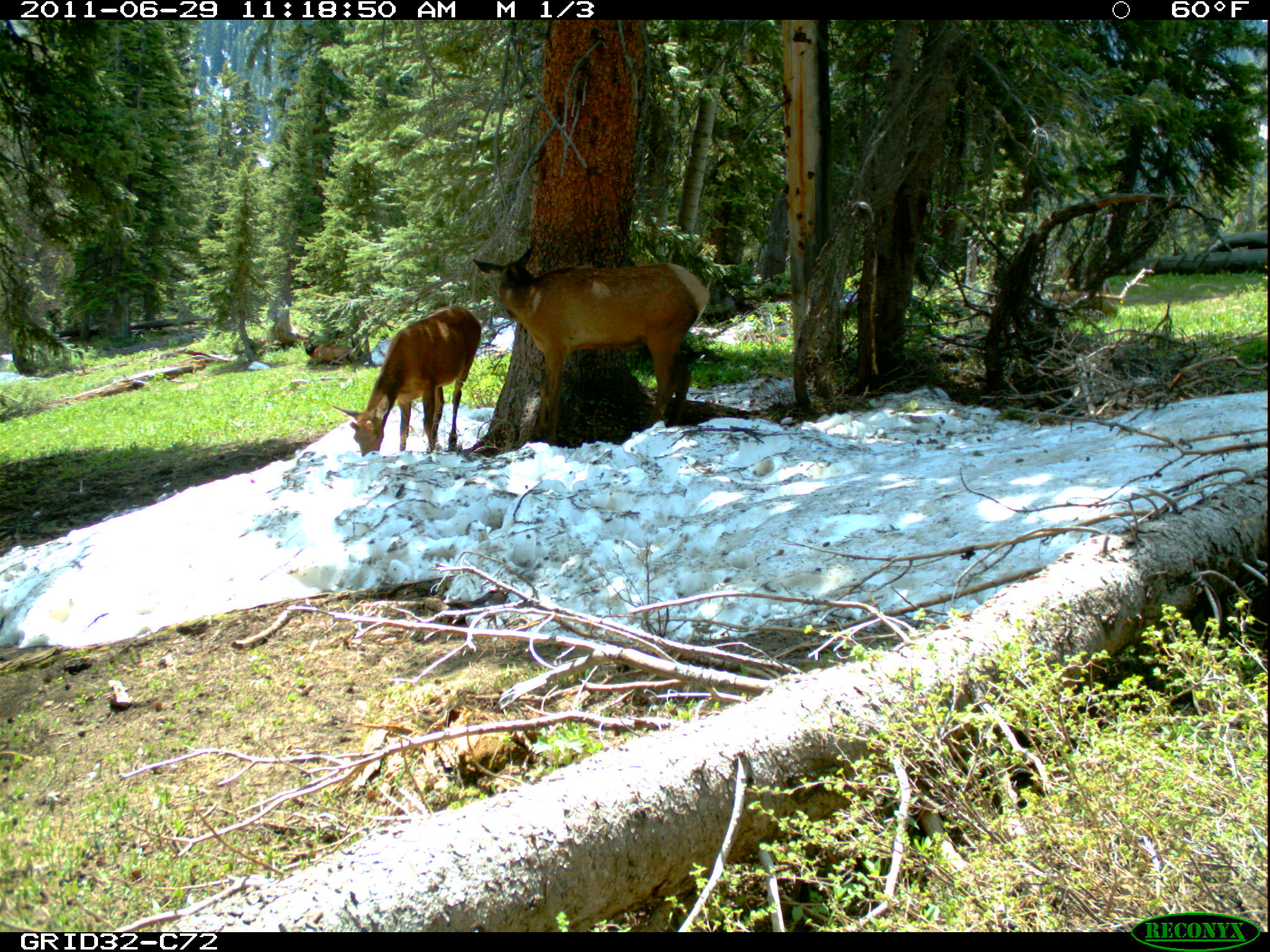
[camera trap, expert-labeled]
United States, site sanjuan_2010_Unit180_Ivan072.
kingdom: Animalia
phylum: Chordata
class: Mammalia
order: Artiodactyla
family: Cervidae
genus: Cervus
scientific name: Cervus elaphus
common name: red deer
Cervus elaphus (red deer).